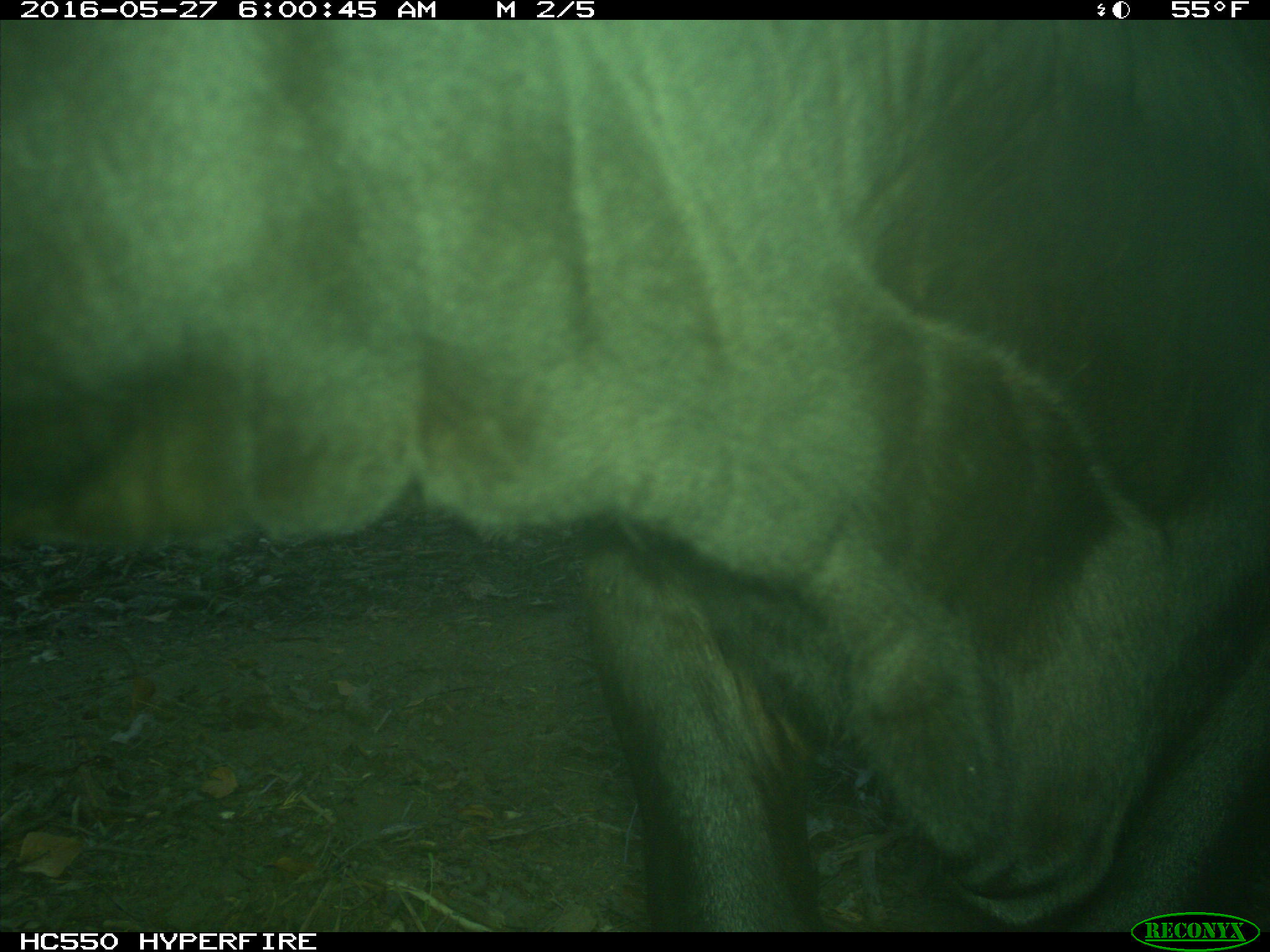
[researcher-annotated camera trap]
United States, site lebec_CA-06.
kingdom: Animalia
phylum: Chordata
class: Mammalia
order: Artiodactyla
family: Bovidae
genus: Bos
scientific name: Bos taurus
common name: domestic cow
Bos taurus (domestic cow).